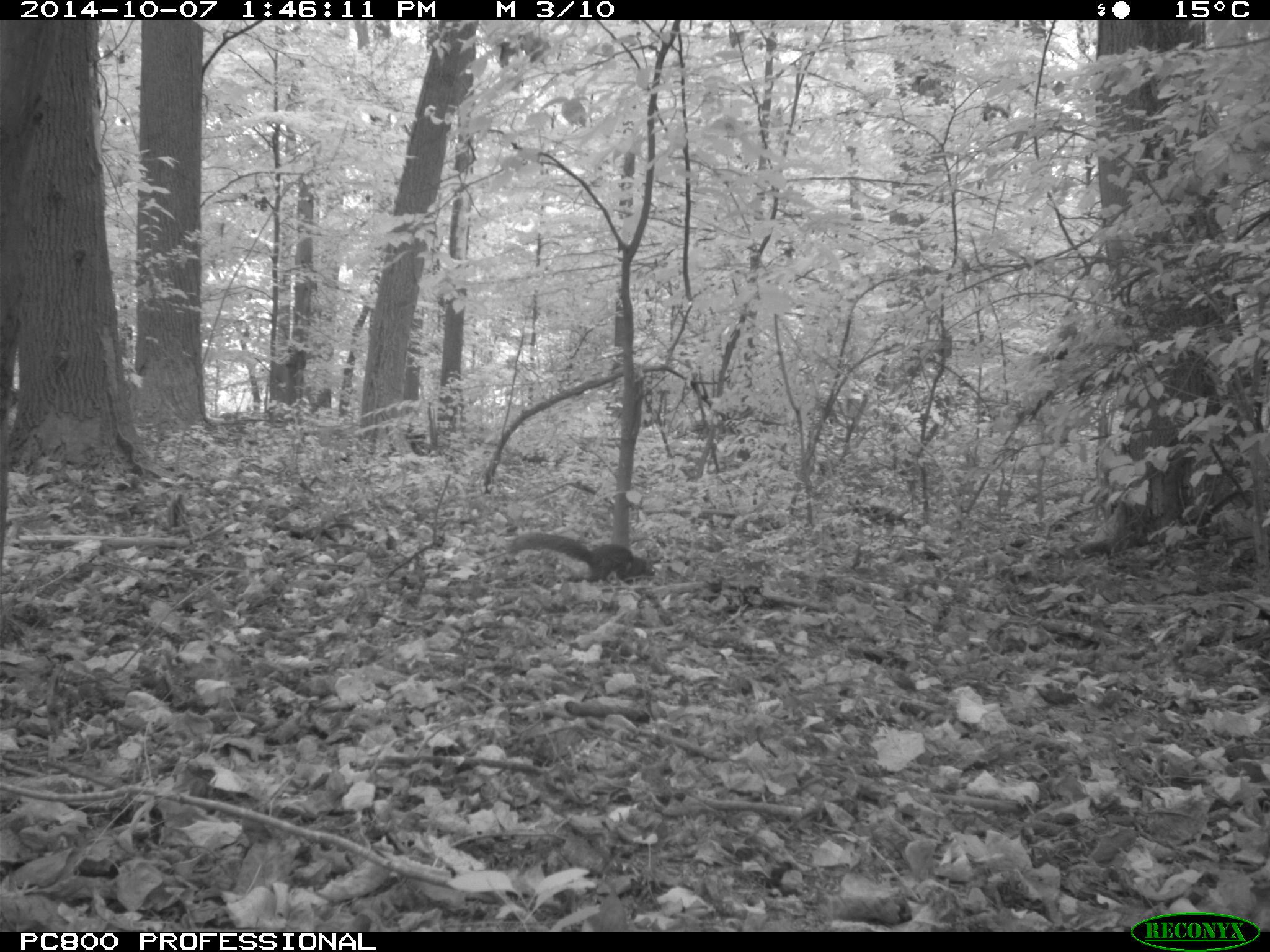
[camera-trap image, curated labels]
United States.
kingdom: Animalia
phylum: Chordata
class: Mammalia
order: Rodentia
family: Sciuridae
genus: Sciurus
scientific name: Sciurus carolinensis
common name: eastern gray squirrel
Eastern Gray Squirrel (Sciurus carolinensis).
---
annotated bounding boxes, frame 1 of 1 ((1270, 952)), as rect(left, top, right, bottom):
Eastern Gray Squirrel: rect(501, 523, 650, 585)